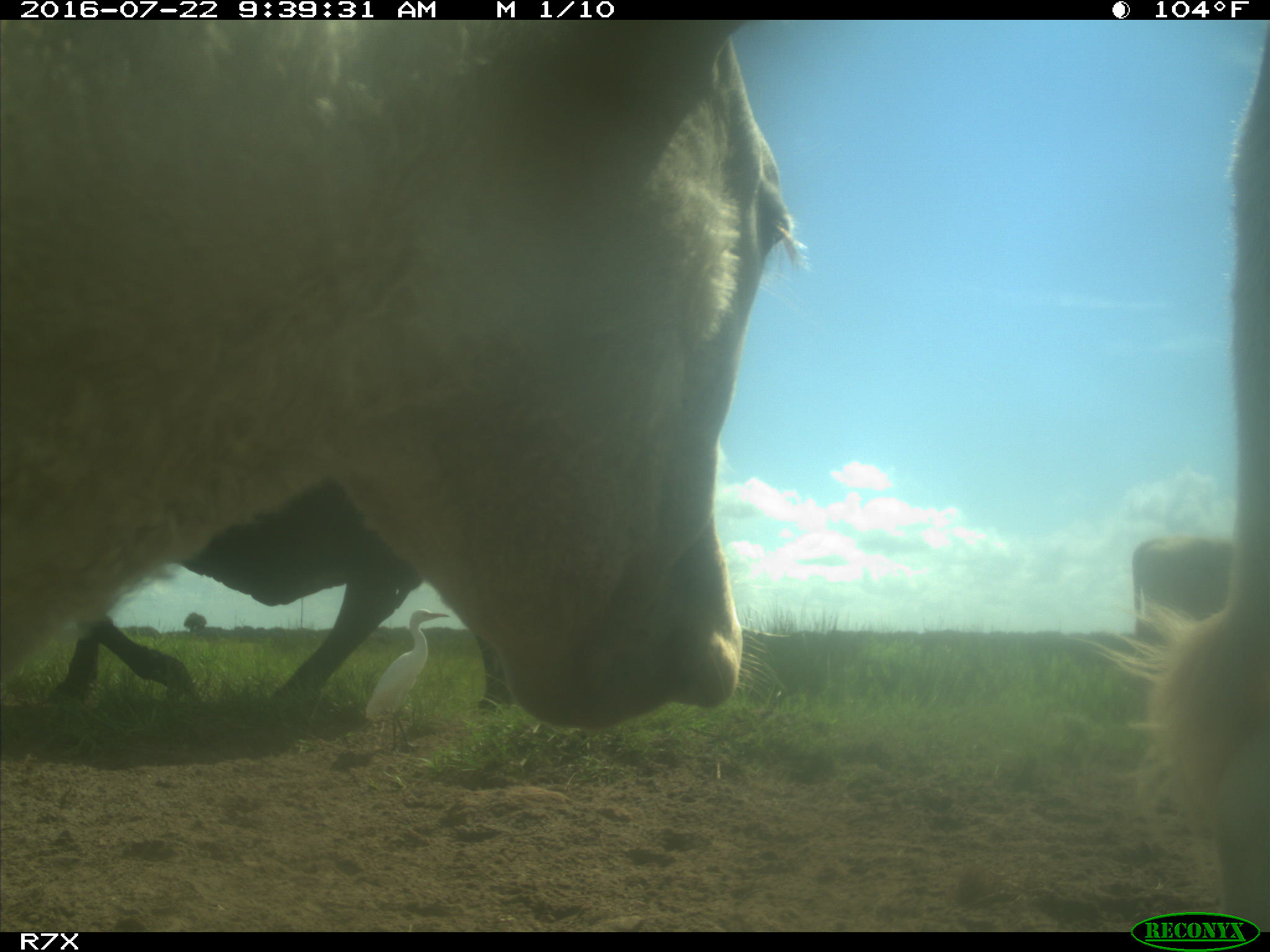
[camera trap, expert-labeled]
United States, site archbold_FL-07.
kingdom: Animalia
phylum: Chordata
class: Mammalia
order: Artiodactyla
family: Bovidae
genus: Bos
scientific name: Bos taurus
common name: domestic cow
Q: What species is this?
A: Bos taurus (domestic cow).